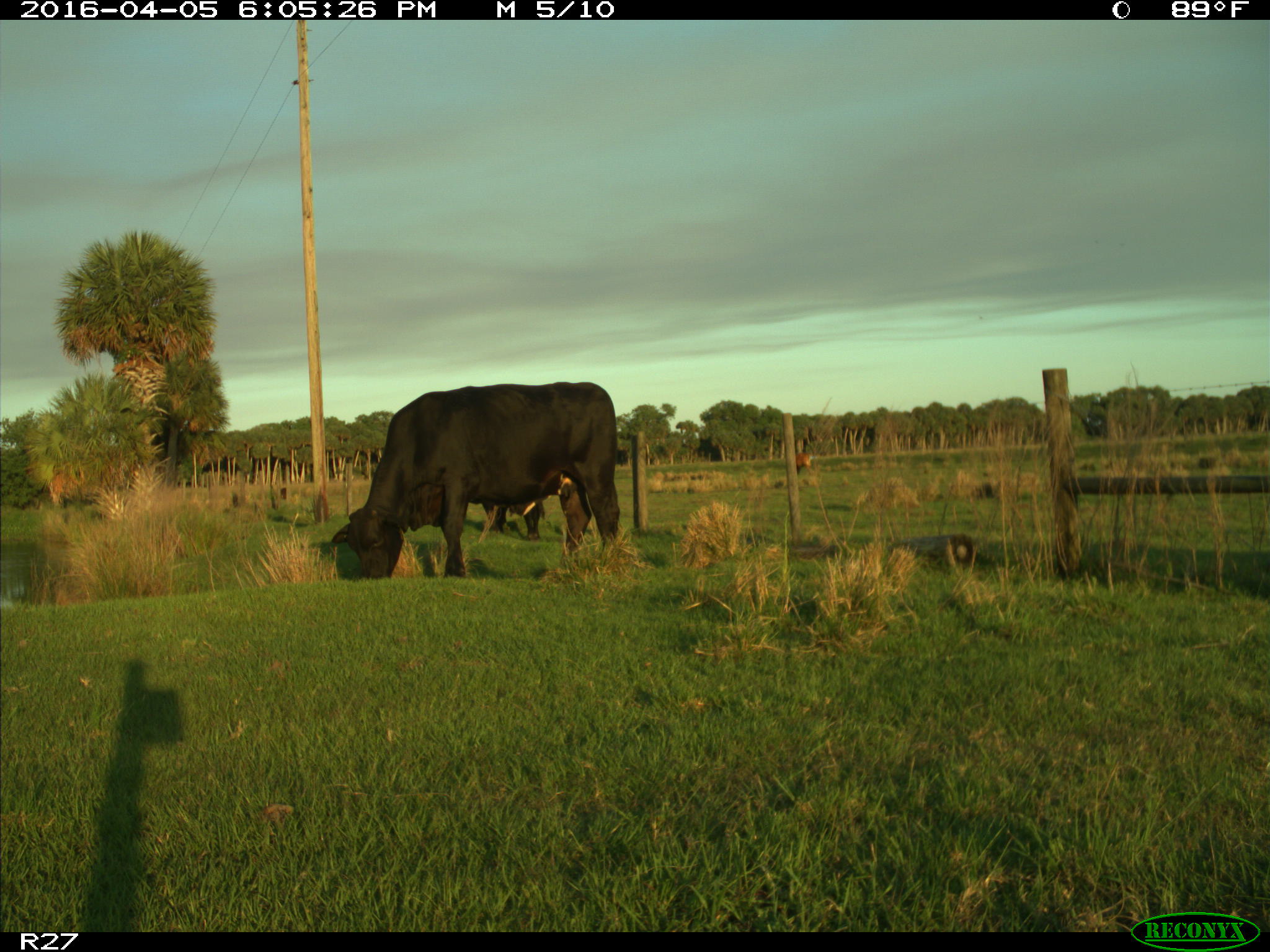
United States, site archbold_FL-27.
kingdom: Animalia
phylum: Chordata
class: Mammalia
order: Artiodactyla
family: Bovidae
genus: Bos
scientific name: Bos taurus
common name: domestic cow